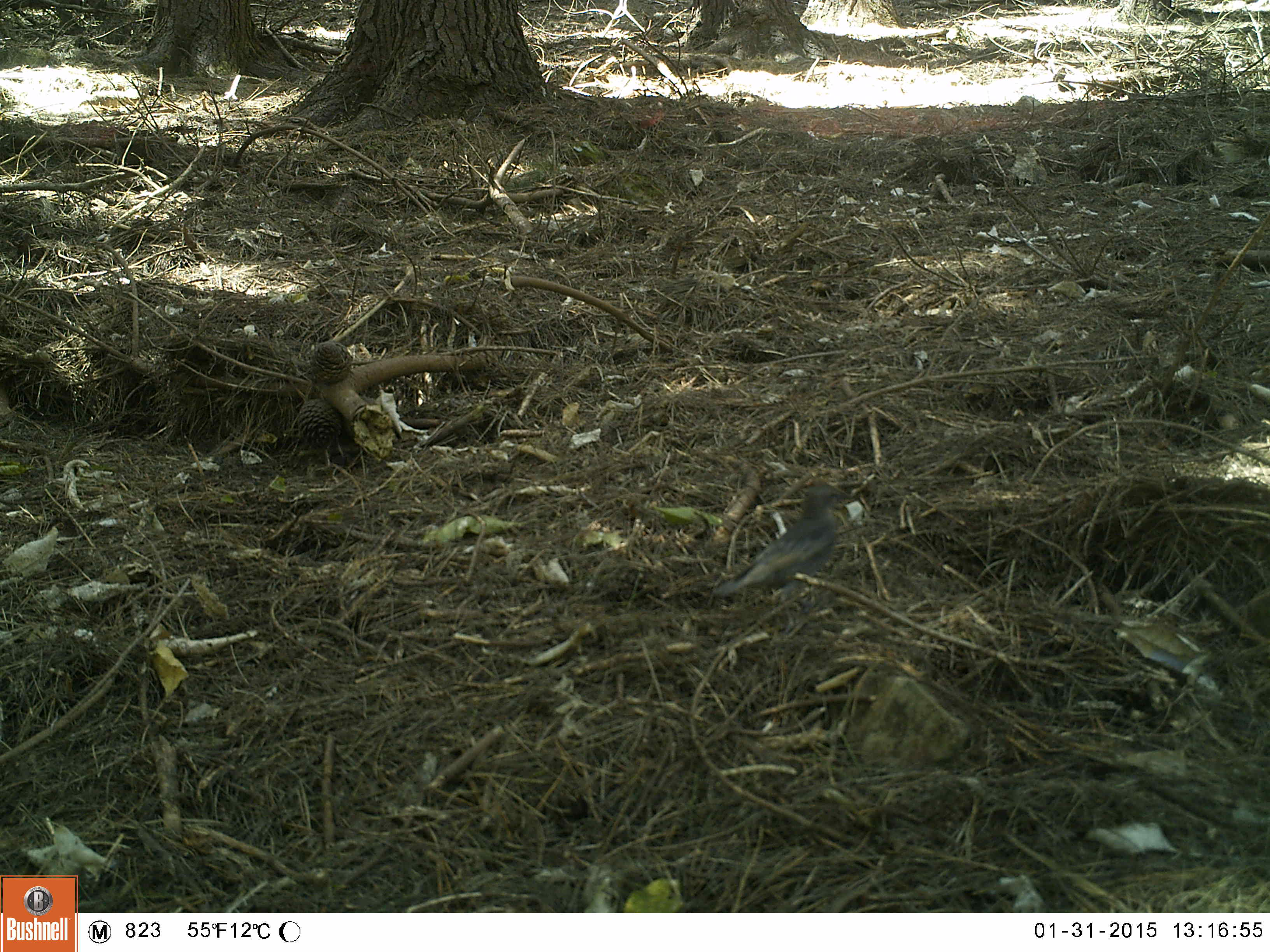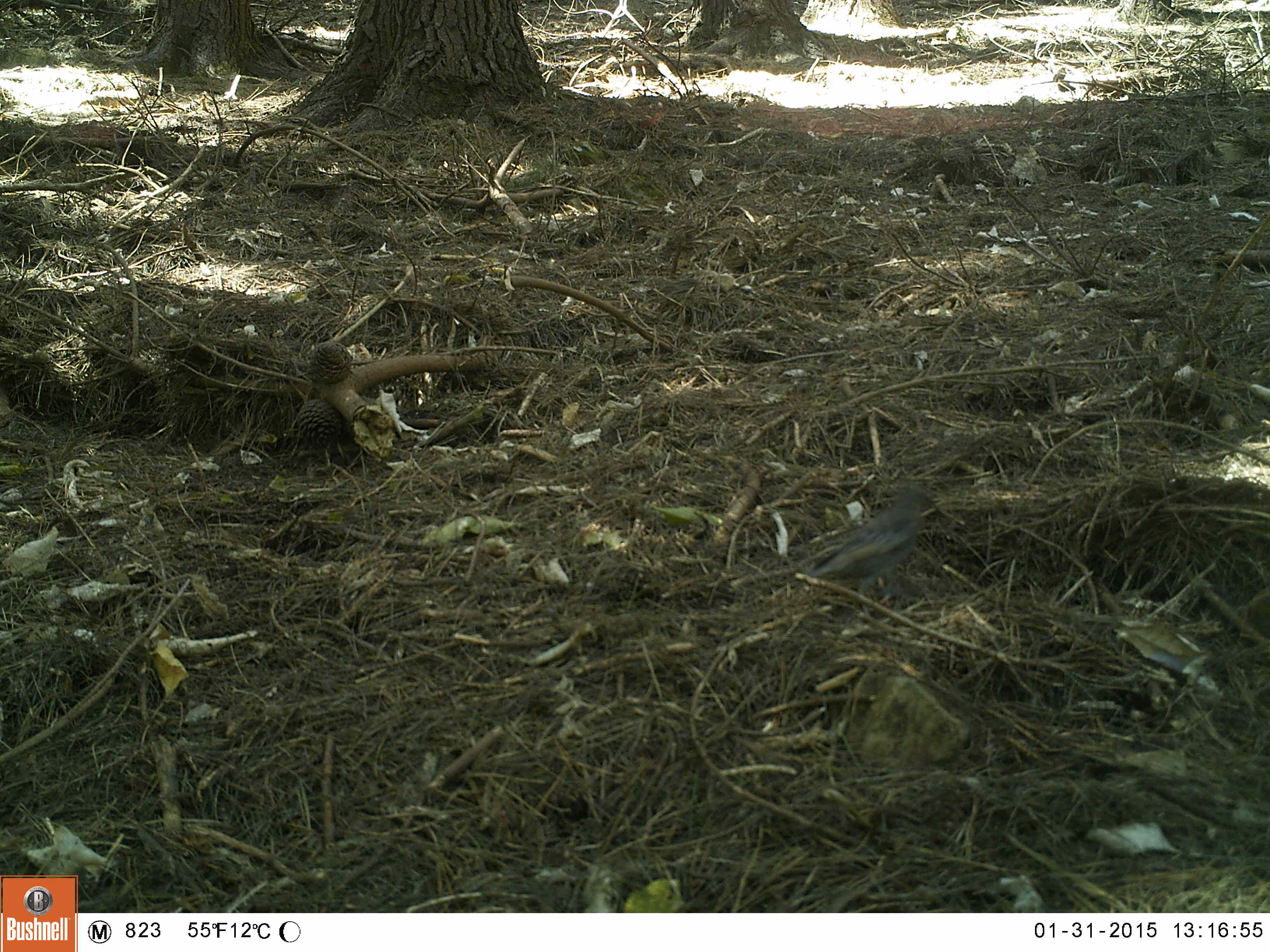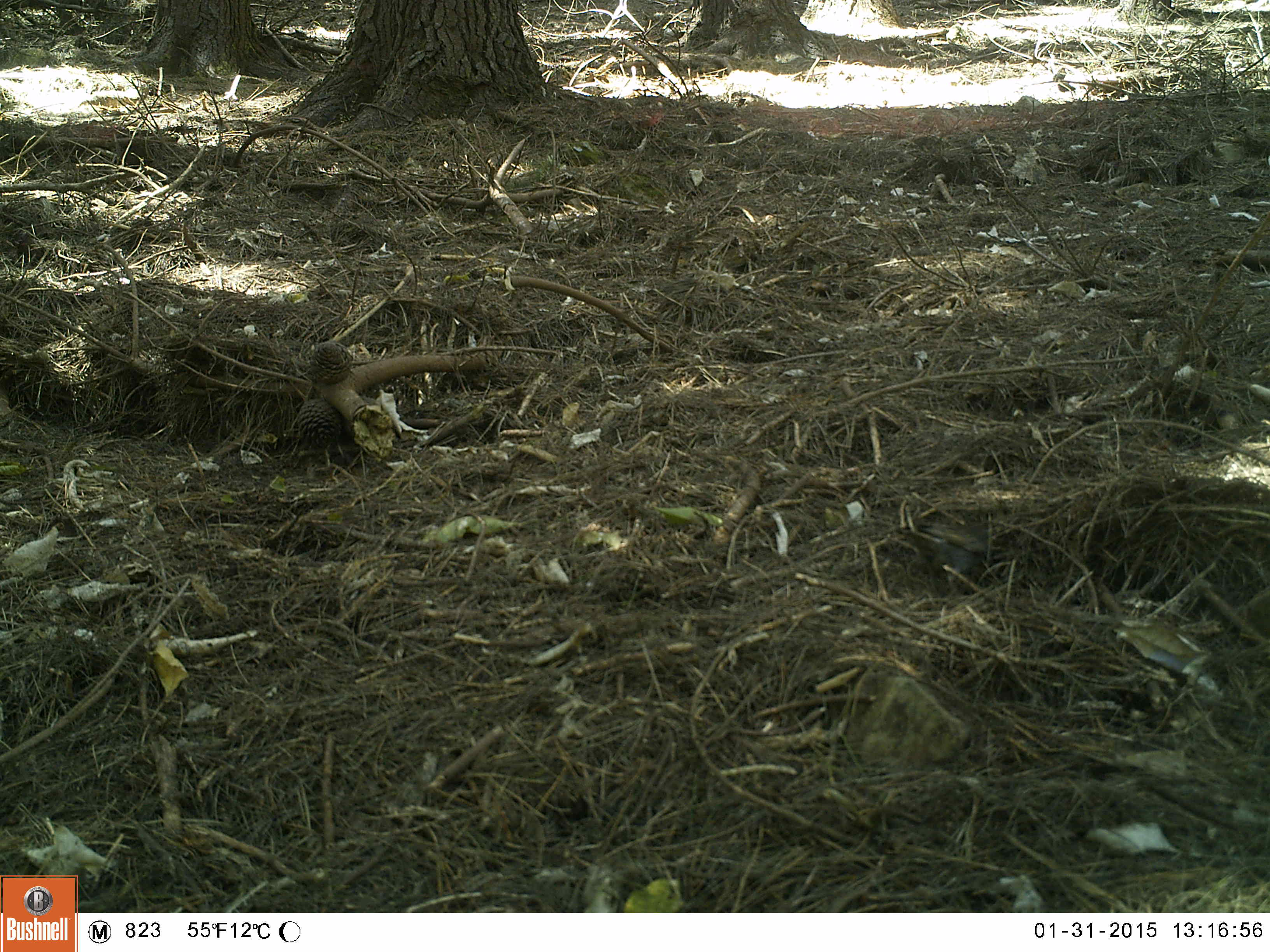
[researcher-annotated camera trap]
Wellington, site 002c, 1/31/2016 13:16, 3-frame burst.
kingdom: Animalia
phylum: Chordata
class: Aves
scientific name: Aves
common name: bird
Bird (Aves).